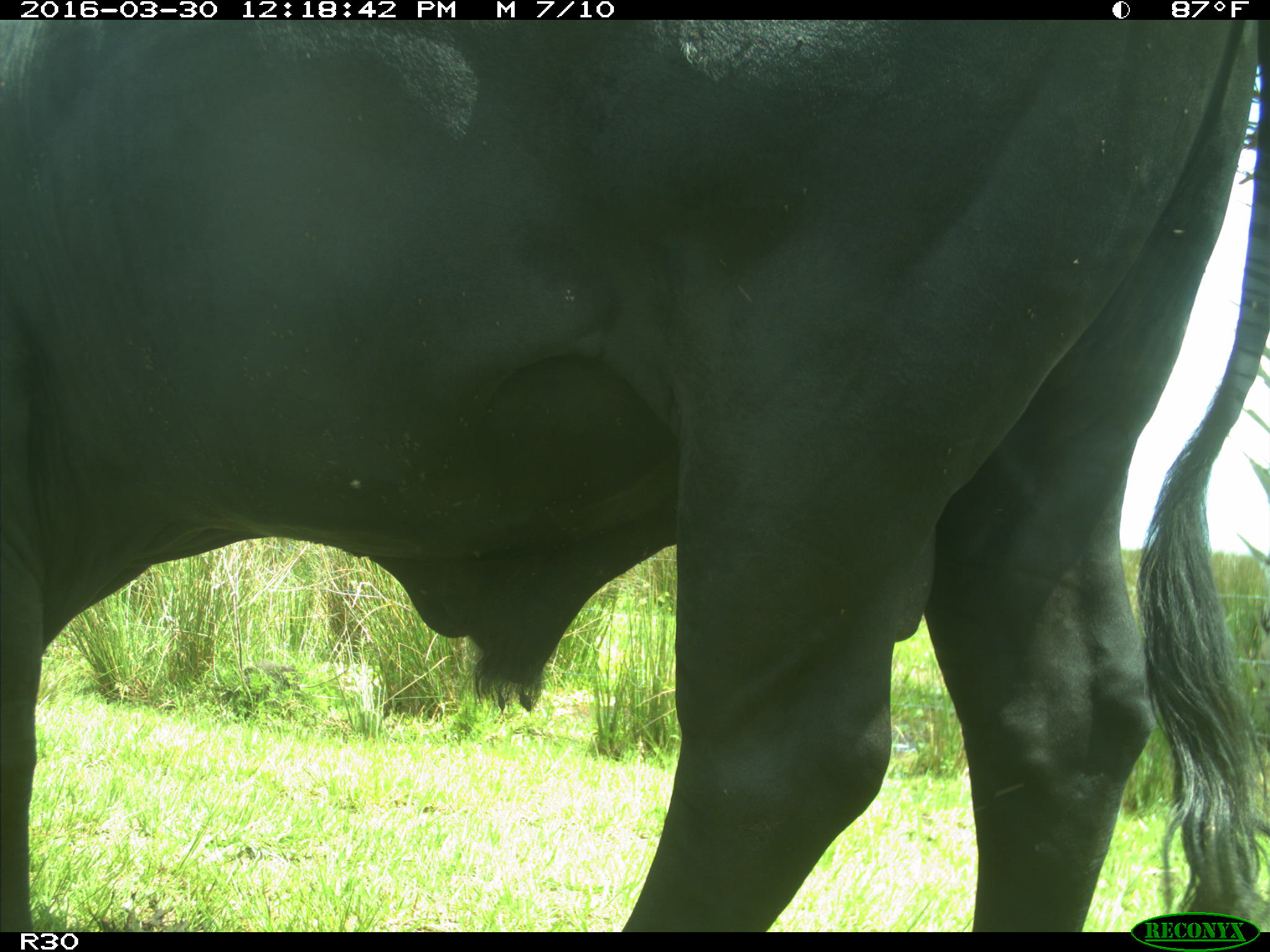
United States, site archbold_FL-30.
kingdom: Animalia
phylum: Chordata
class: Mammalia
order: Artiodactyla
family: Bovidae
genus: Bos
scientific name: Bos taurus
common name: domestic cow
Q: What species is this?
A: Bos taurus (domestic cow).